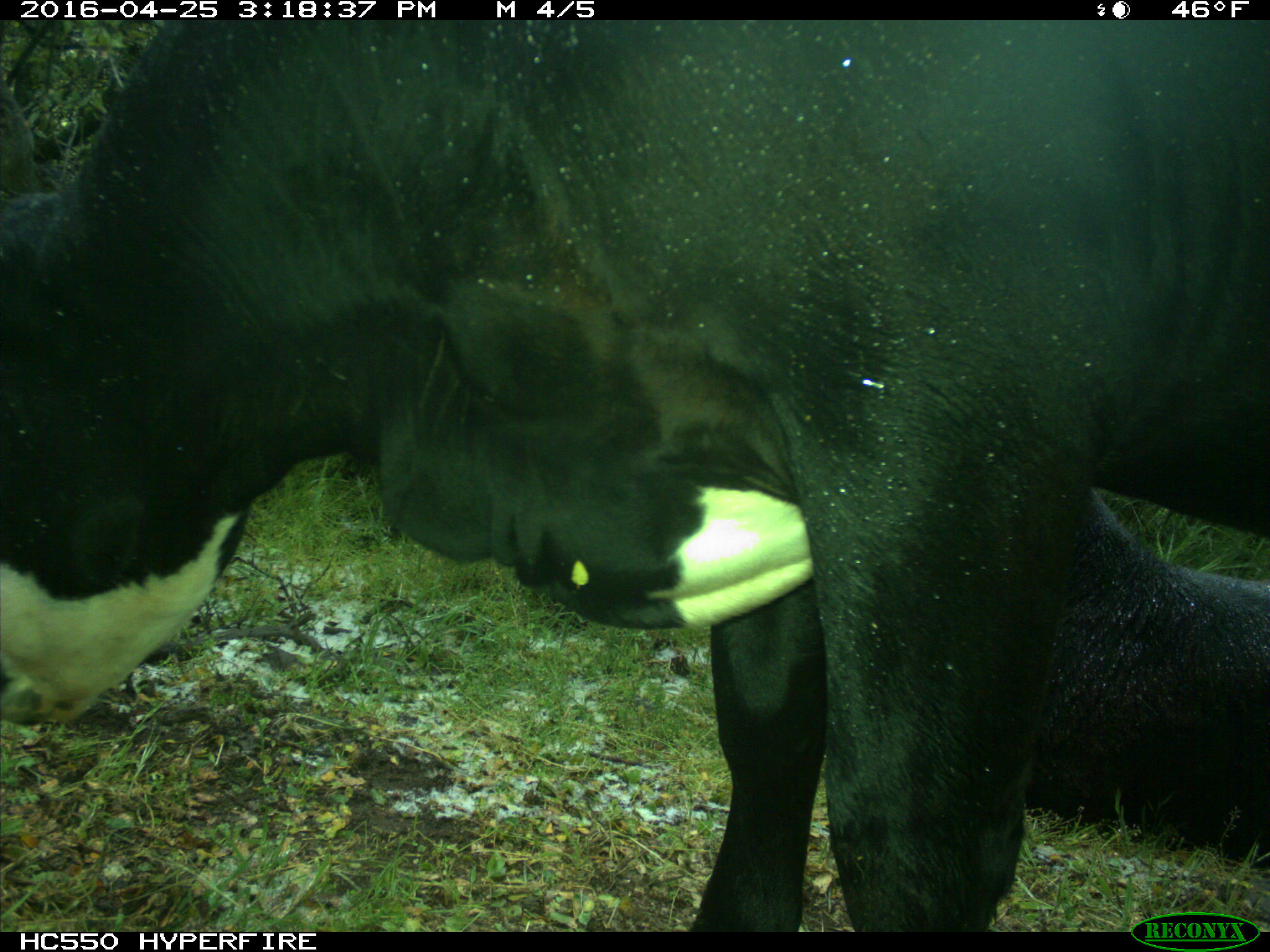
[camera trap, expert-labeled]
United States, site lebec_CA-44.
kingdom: Animalia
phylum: Chordata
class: Mammalia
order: Artiodactyla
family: Bovidae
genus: Bos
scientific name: Bos taurus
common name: domestic cow